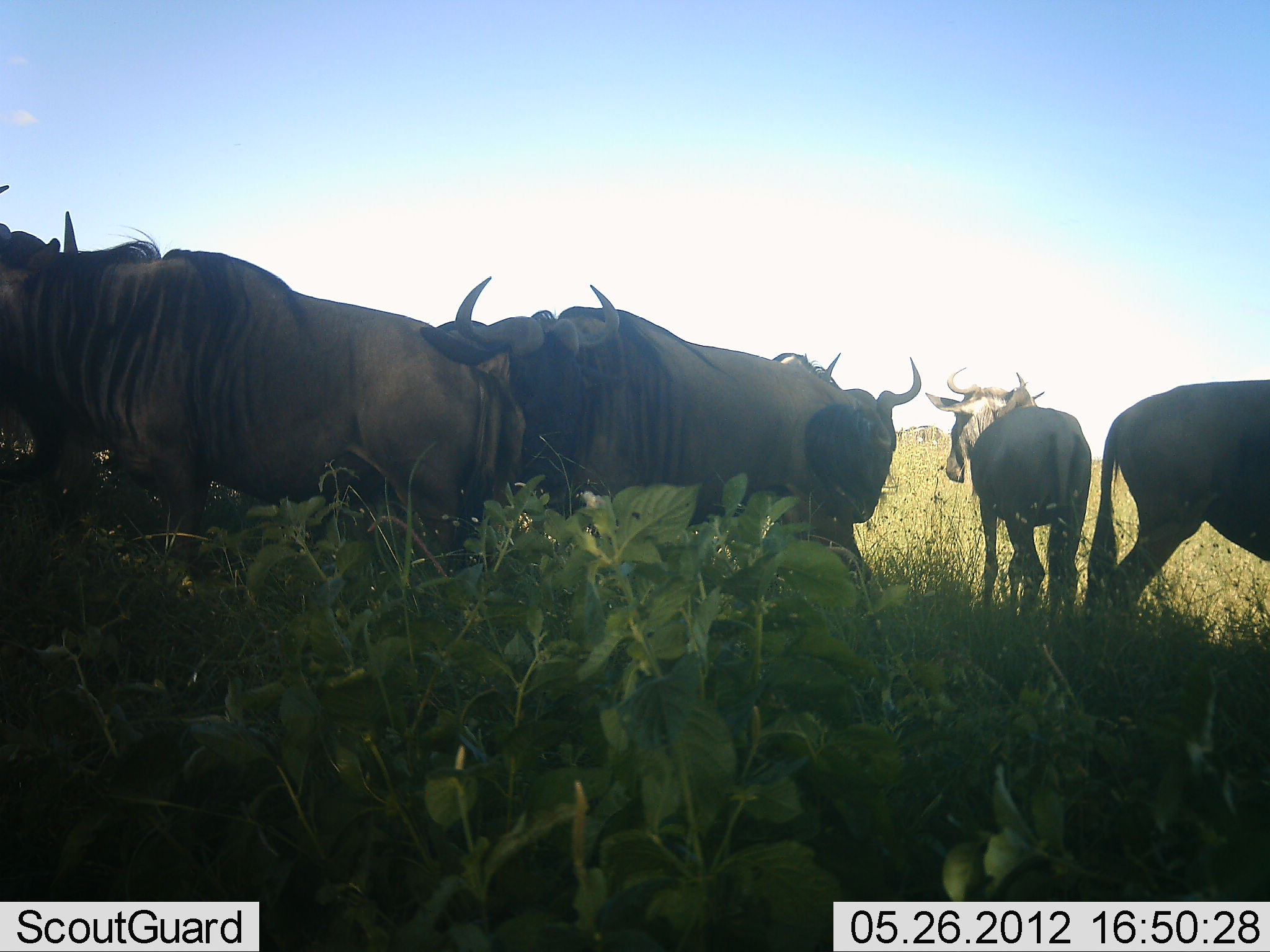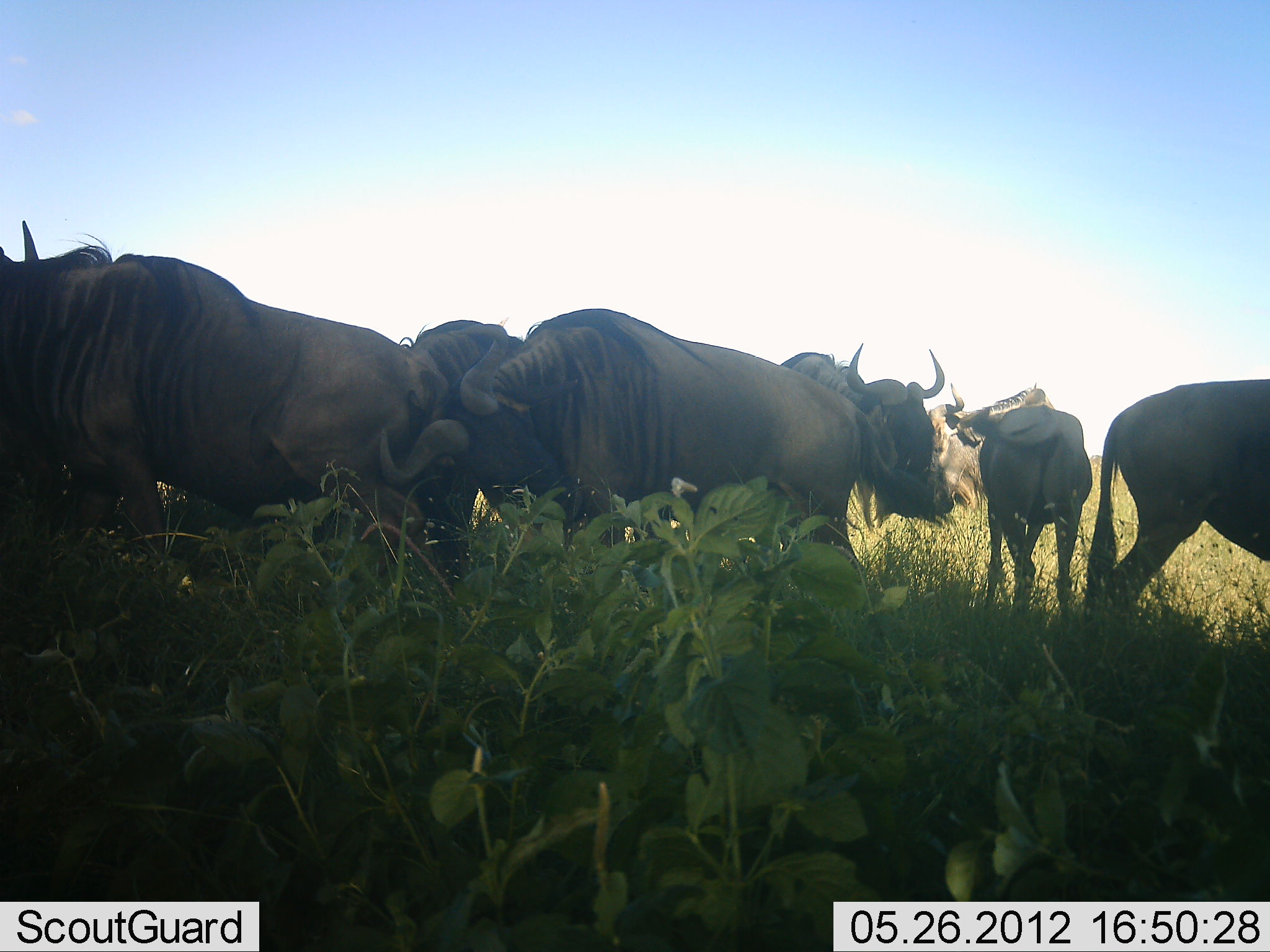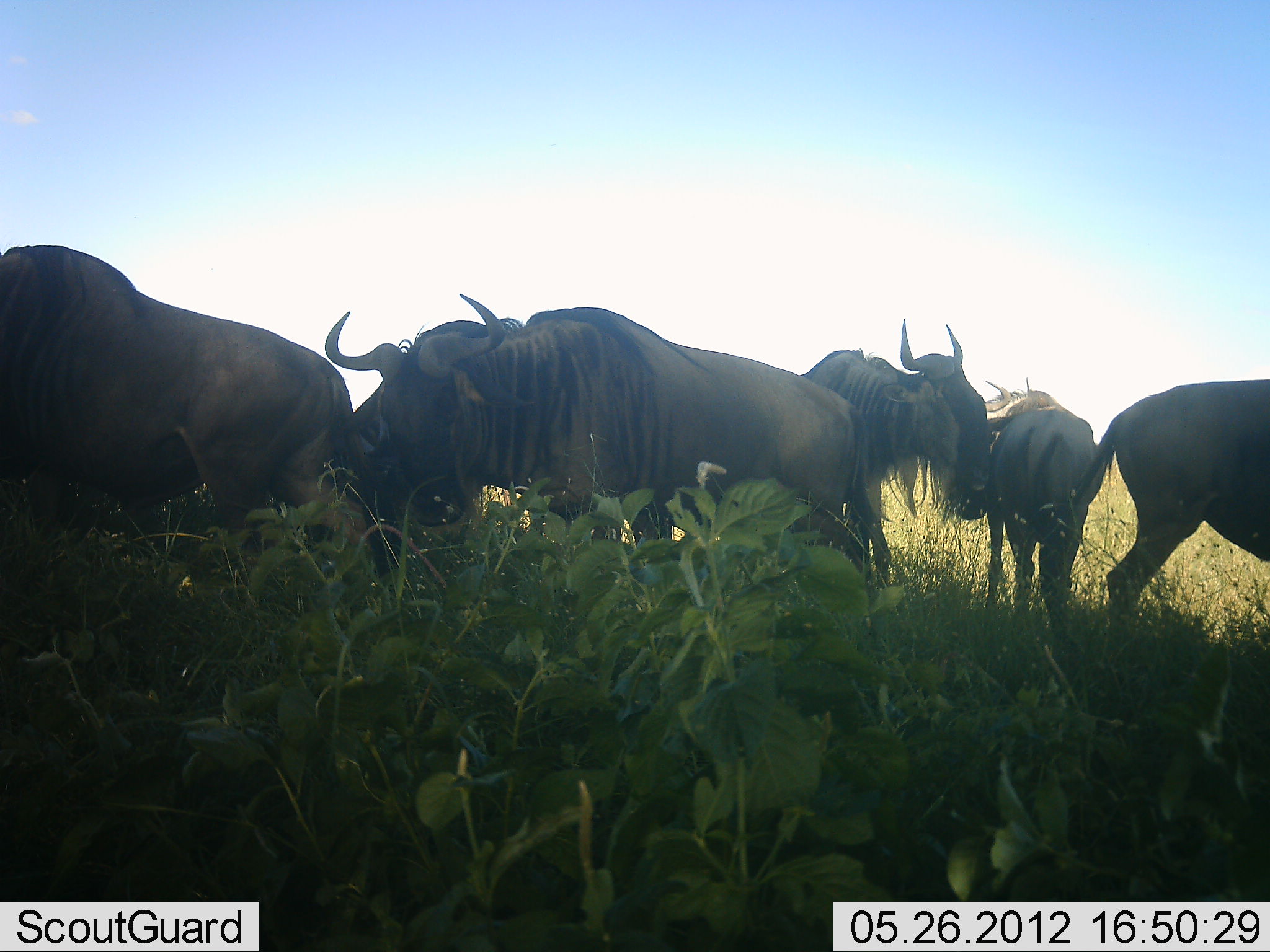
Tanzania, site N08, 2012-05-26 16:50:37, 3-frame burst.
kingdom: Animalia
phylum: Chordata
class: Mammalia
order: Artiodactyla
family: Bovidae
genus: Connochaetes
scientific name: Connochaetes taurinus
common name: blue wildebeest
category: wildebeest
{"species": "wildebeest (blue wildebeest) (Connochaetes taurinus)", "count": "7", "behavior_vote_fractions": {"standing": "90%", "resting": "10%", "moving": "45%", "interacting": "20%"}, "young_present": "10%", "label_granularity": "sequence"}